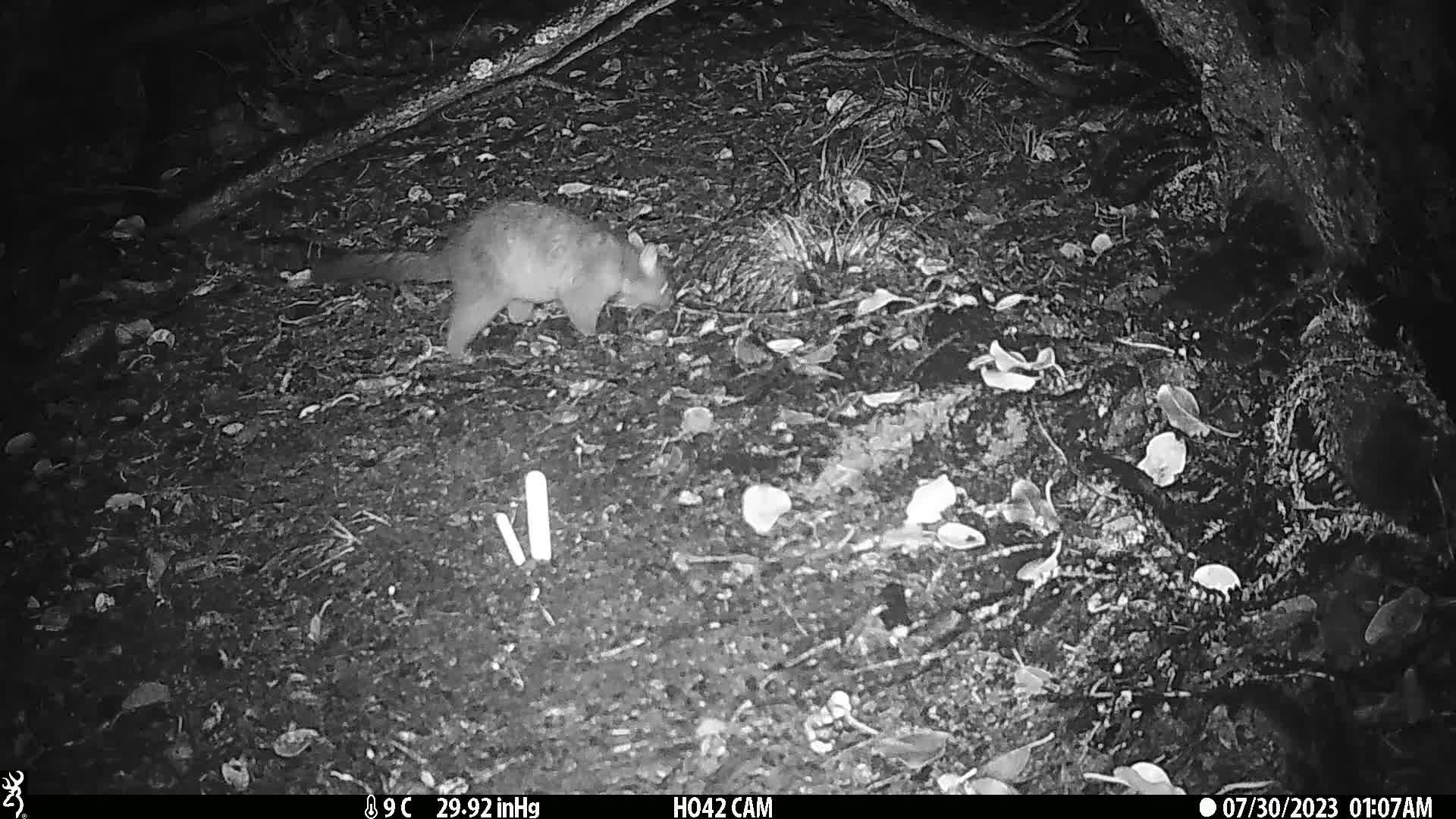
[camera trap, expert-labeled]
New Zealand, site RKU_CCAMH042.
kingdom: Animalia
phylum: Chordata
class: Mammalia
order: Diprotodontia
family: Phalangeridae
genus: Trichosurus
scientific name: Trichosurus vulpecula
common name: common brushtail possum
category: possum